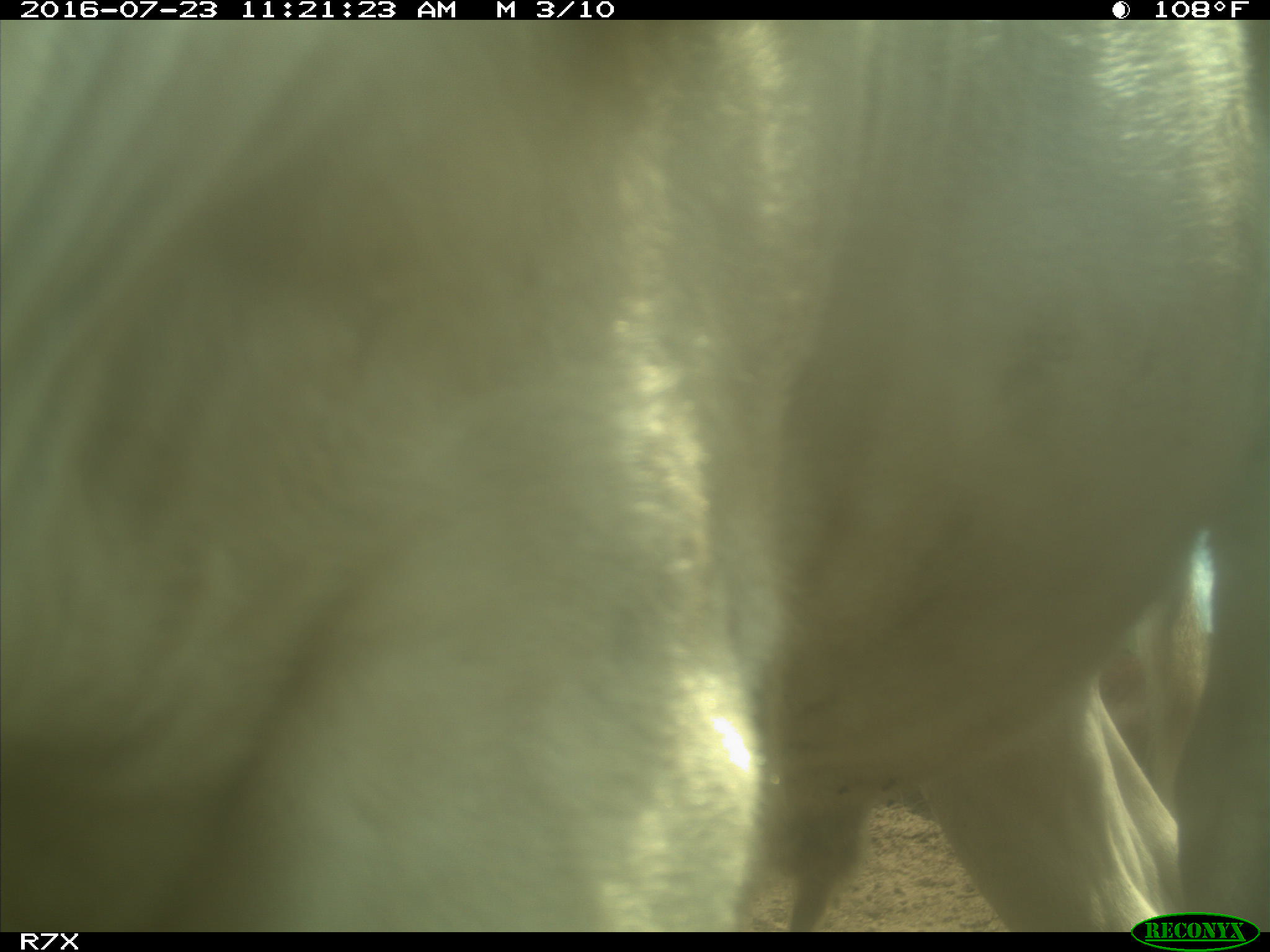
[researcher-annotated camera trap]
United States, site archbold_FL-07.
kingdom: Animalia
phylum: Chordata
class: Mammalia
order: Artiodactyla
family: Bovidae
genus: Bos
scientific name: Bos taurus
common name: domestic cow